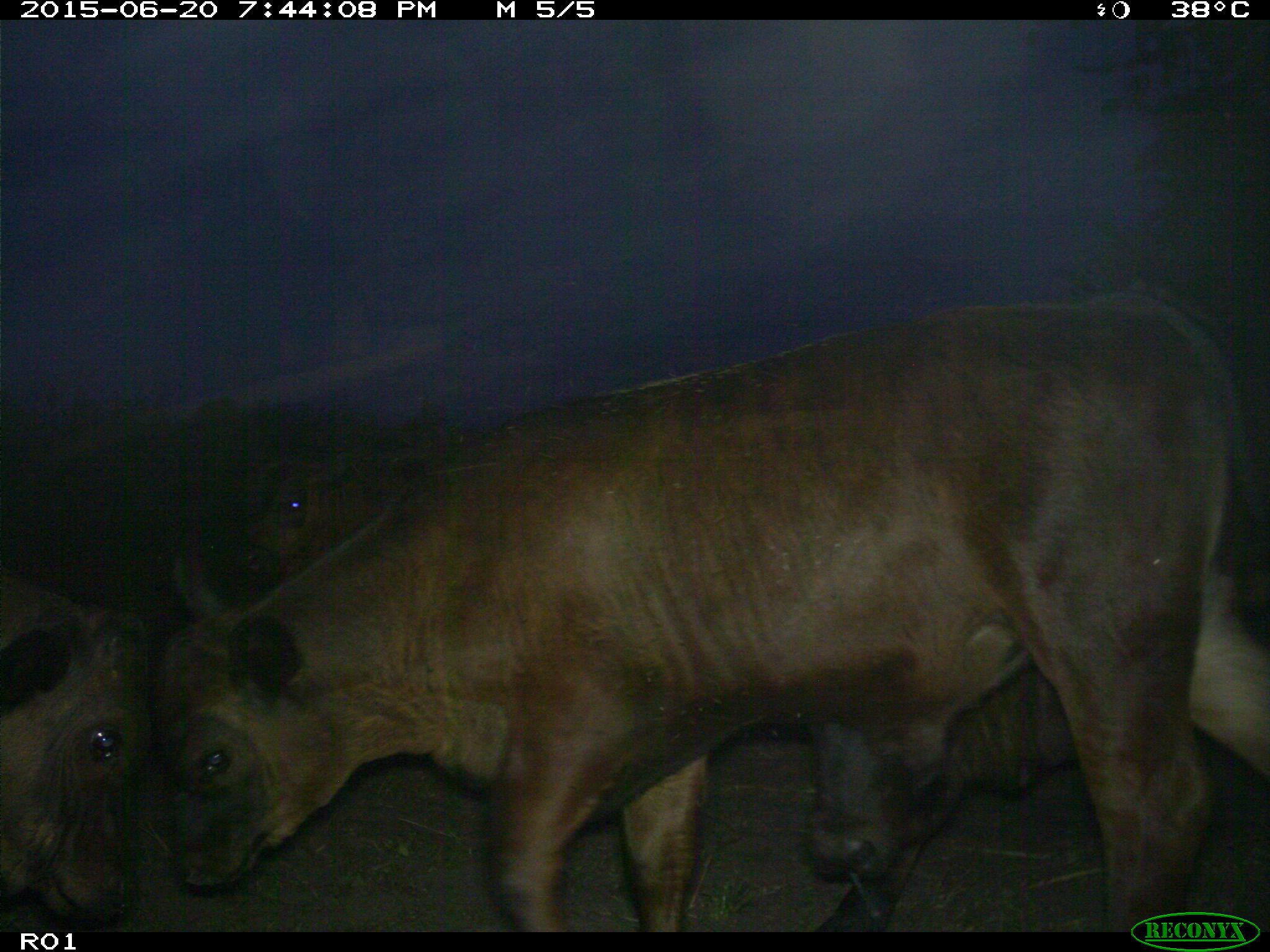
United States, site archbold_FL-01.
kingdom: Animalia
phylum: Chordata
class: Mammalia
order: Artiodactyla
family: Bovidae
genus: Bos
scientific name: Bos taurus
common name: domestic cow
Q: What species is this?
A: Bos taurus (domestic cow).